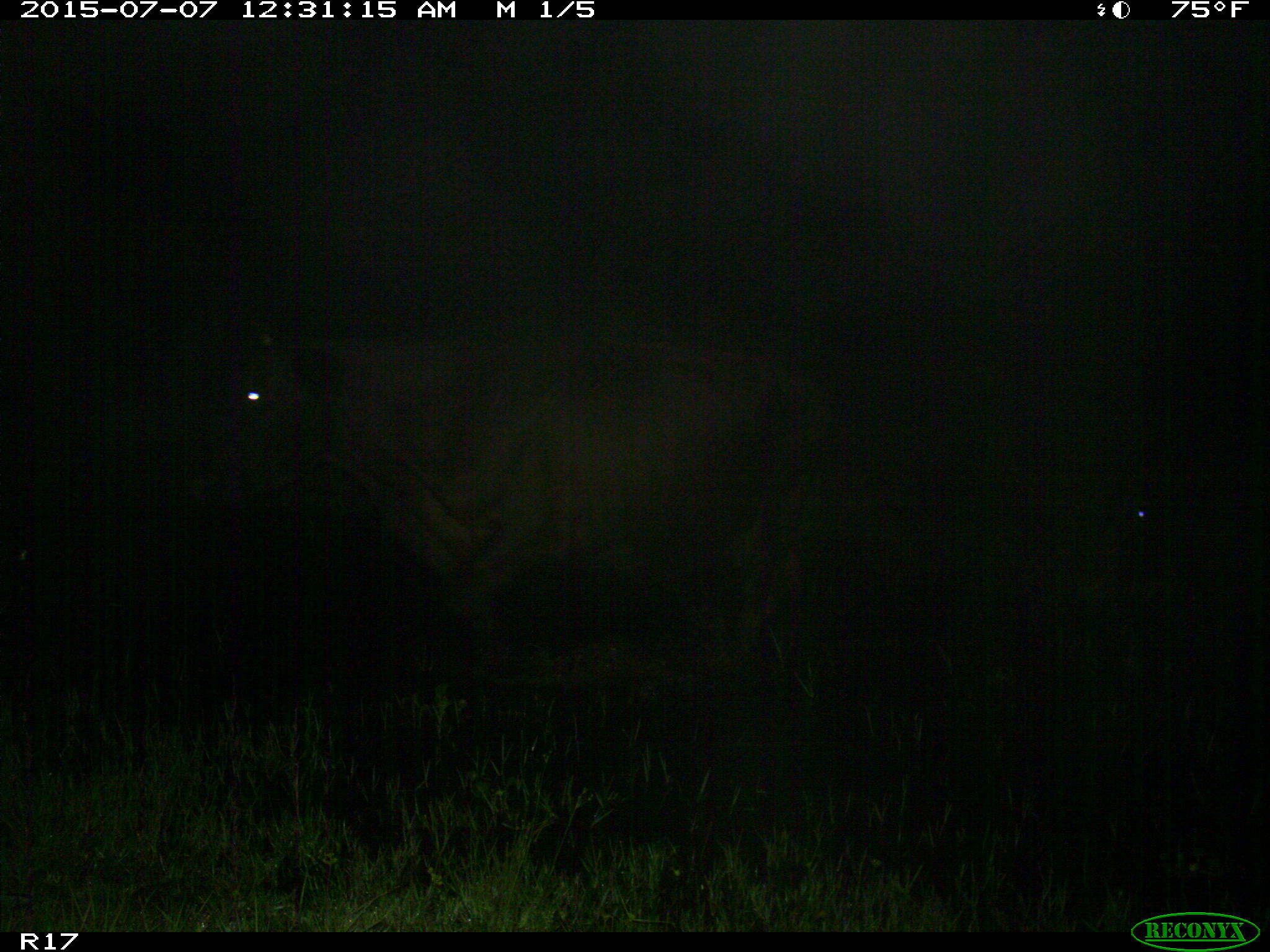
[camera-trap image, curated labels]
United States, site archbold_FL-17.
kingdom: Animalia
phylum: Chordata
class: Mammalia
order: Artiodactyla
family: Bovidae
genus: Bos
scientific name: Bos taurus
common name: domestic cow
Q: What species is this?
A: Bos taurus (domestic cow).